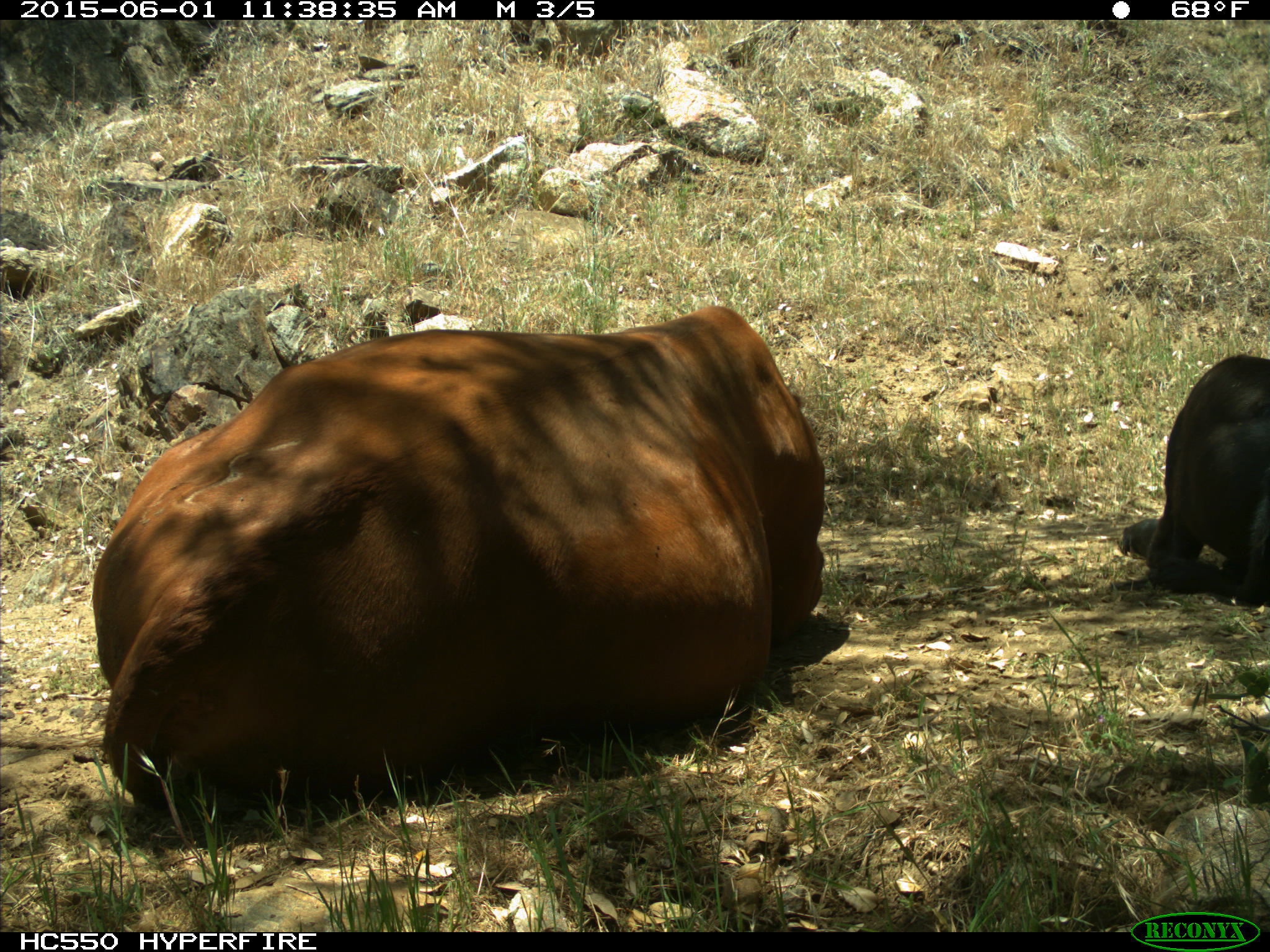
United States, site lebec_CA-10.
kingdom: Animalia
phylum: Chordata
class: Mammalia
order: Artiodactyla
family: Bovidae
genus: Bos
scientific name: Bos taurus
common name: domestic cow